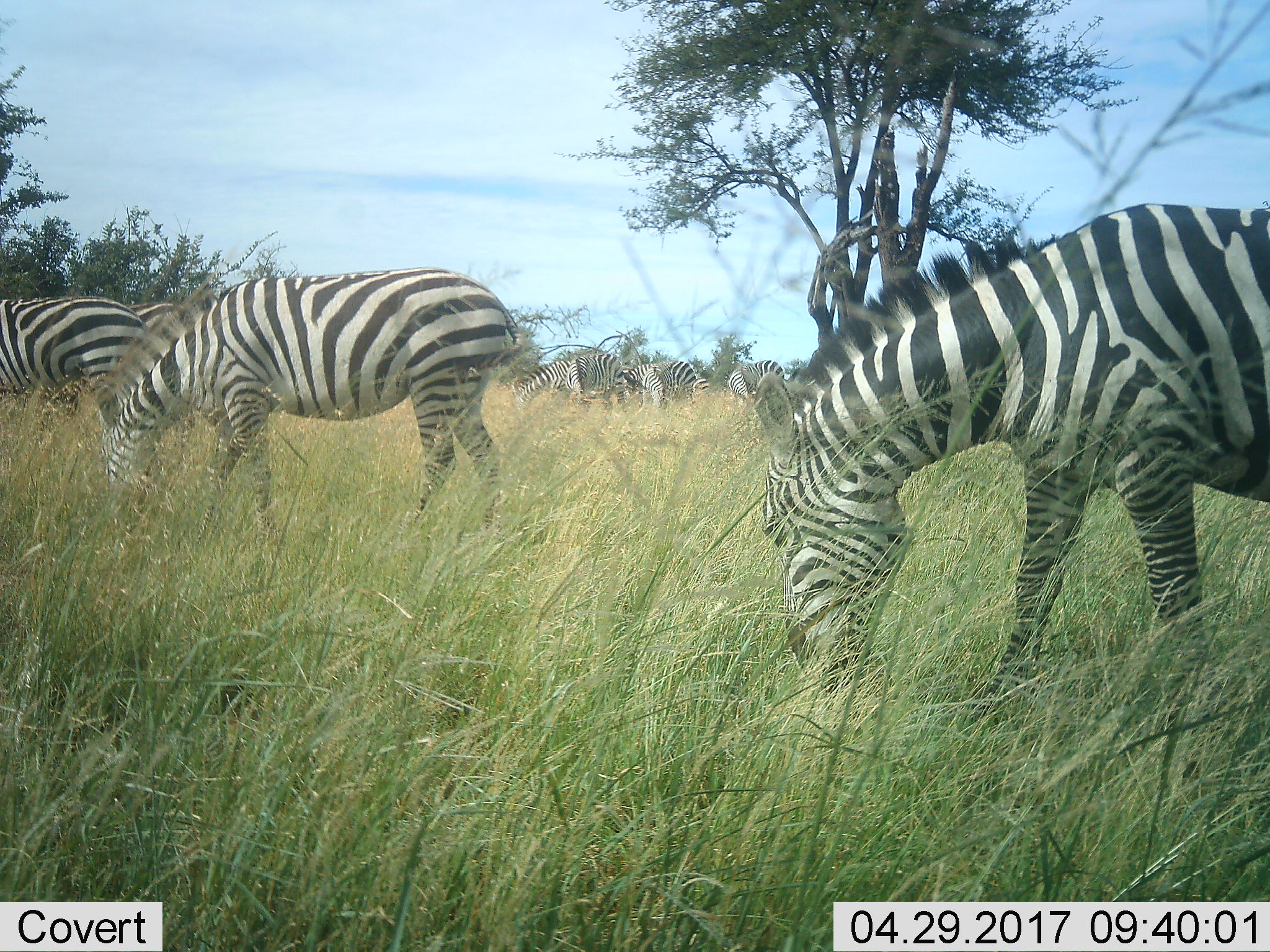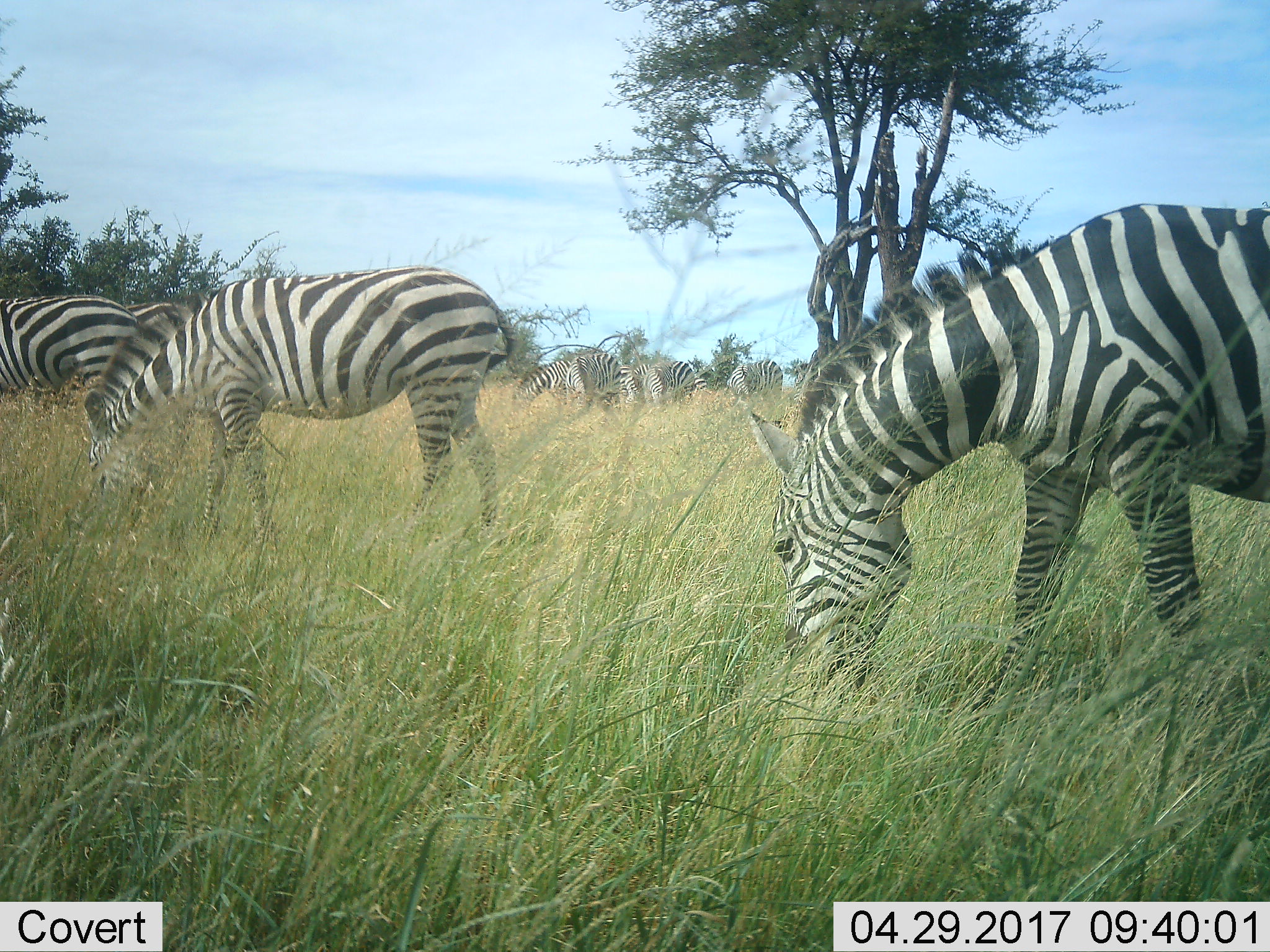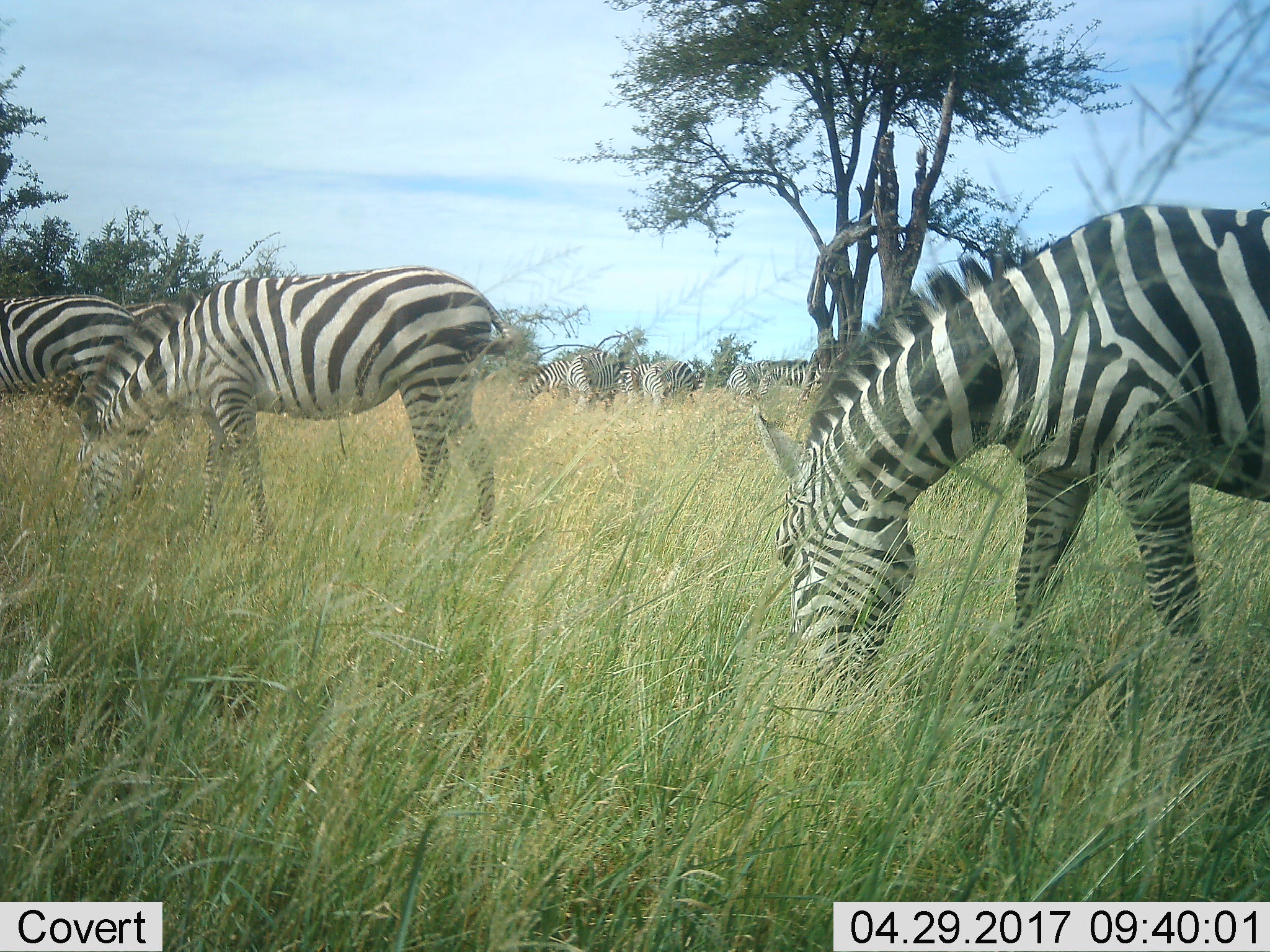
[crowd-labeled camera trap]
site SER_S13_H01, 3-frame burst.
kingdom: Animalia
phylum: Chordata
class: Mammalia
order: Perissodactyla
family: Equidae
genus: Equus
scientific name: Equus quagga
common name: plains zebra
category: zebraplains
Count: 10.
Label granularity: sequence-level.